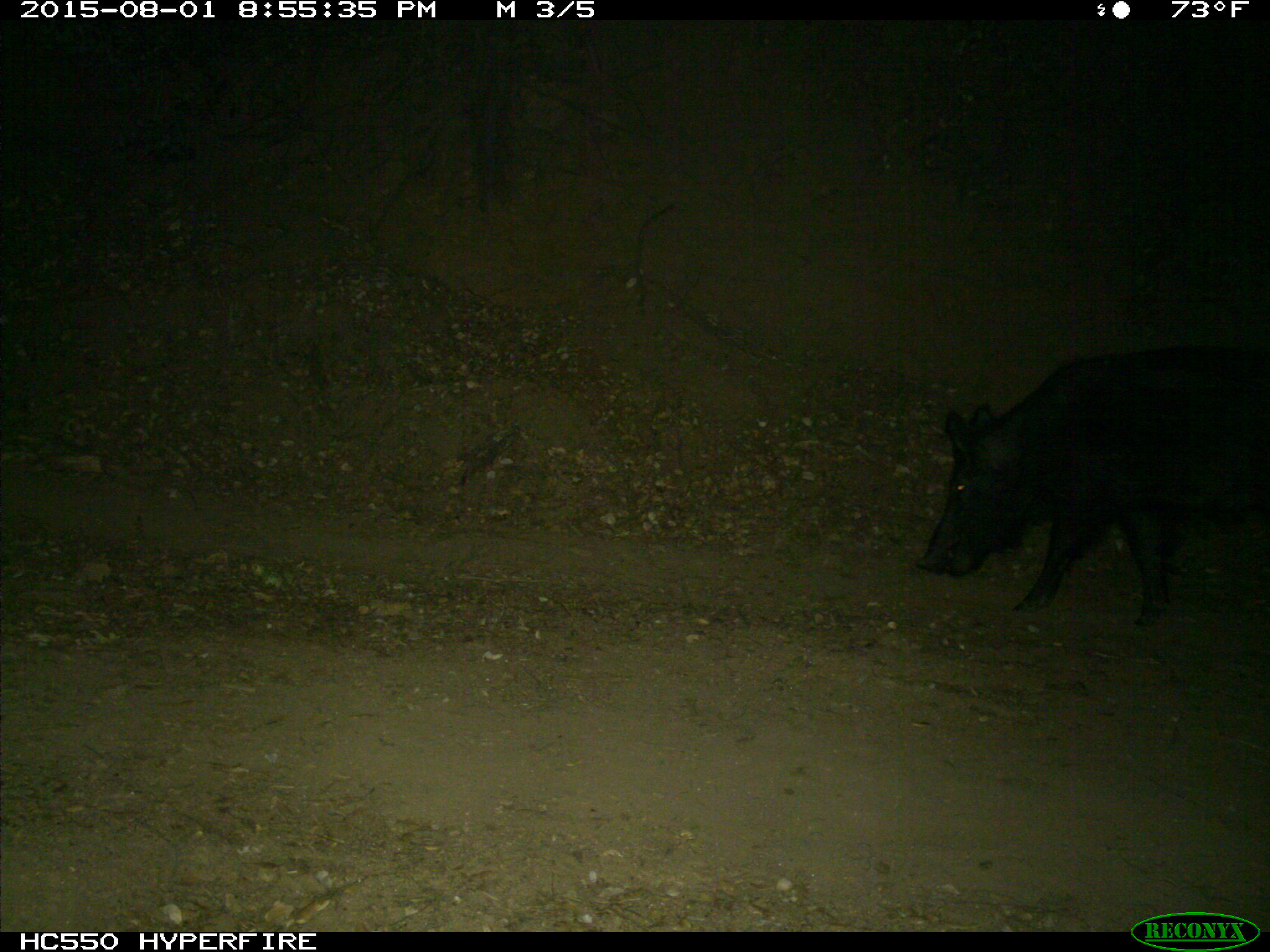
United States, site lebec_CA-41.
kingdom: Animalia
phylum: Chordata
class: Mammalia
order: Artiodactyla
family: Suidae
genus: Sus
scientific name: Sus scrofa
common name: wild boar